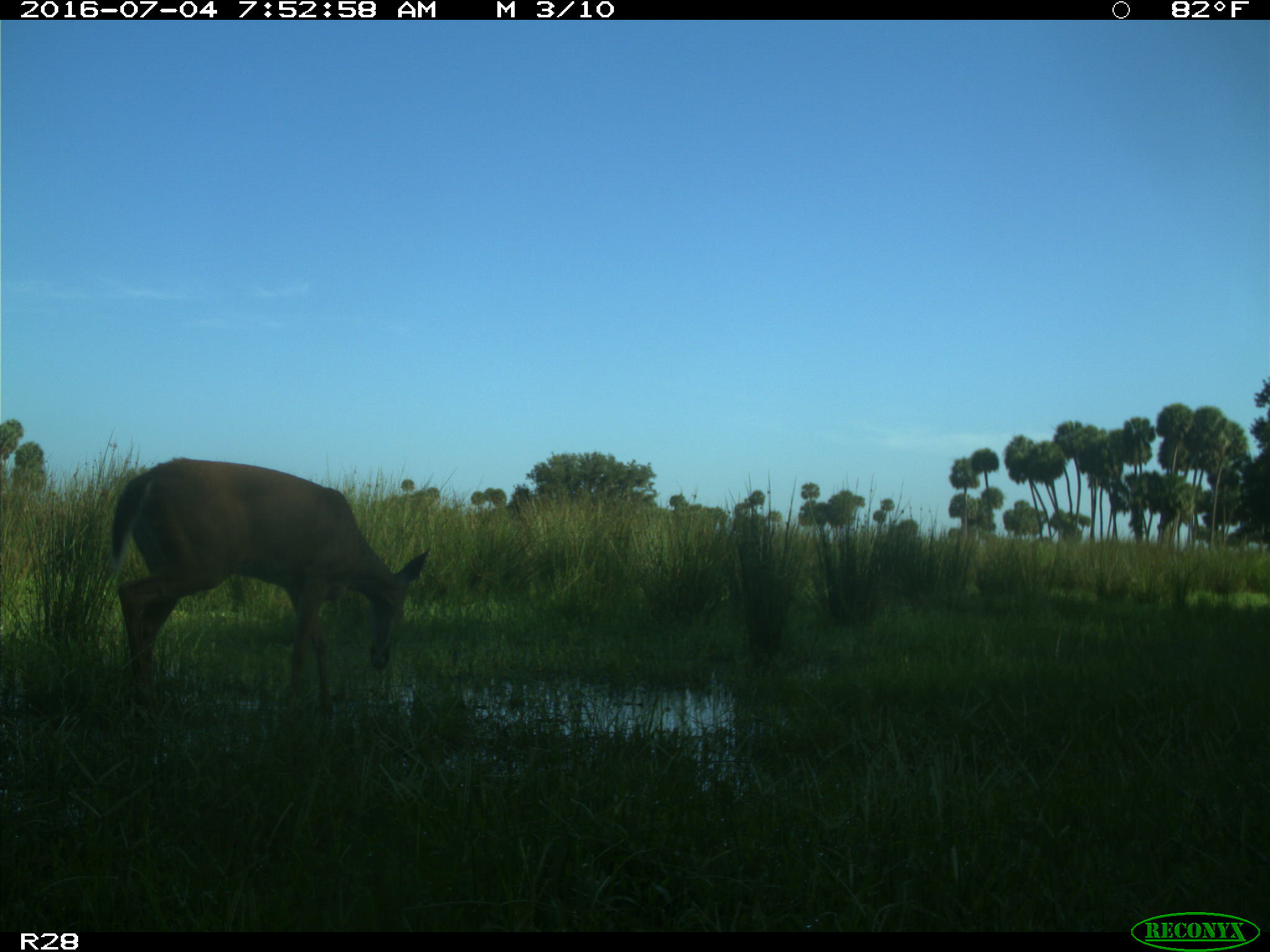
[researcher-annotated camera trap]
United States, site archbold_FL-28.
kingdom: Animalia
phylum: Chordata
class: Mammalia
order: Artiodactyla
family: Cervidae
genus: Odocoileus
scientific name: Odocoileus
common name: deer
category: unidentified deer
Unidentified deer (deer) (Odocoileus).